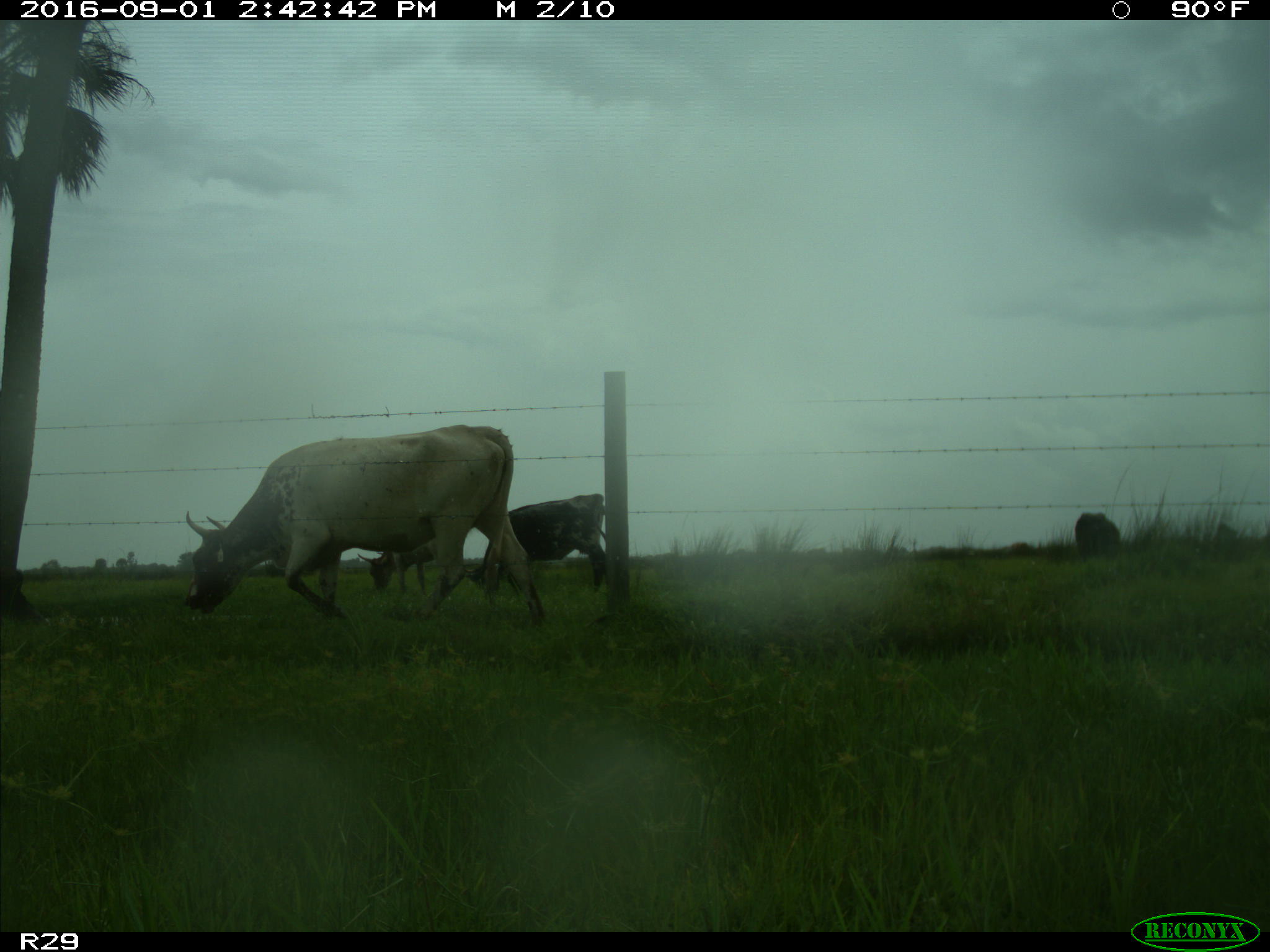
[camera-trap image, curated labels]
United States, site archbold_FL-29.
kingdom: Animalia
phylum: Chordata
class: Mammalia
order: Artiodactyla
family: Bovidae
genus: Bos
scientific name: Bos taurus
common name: domestic cow